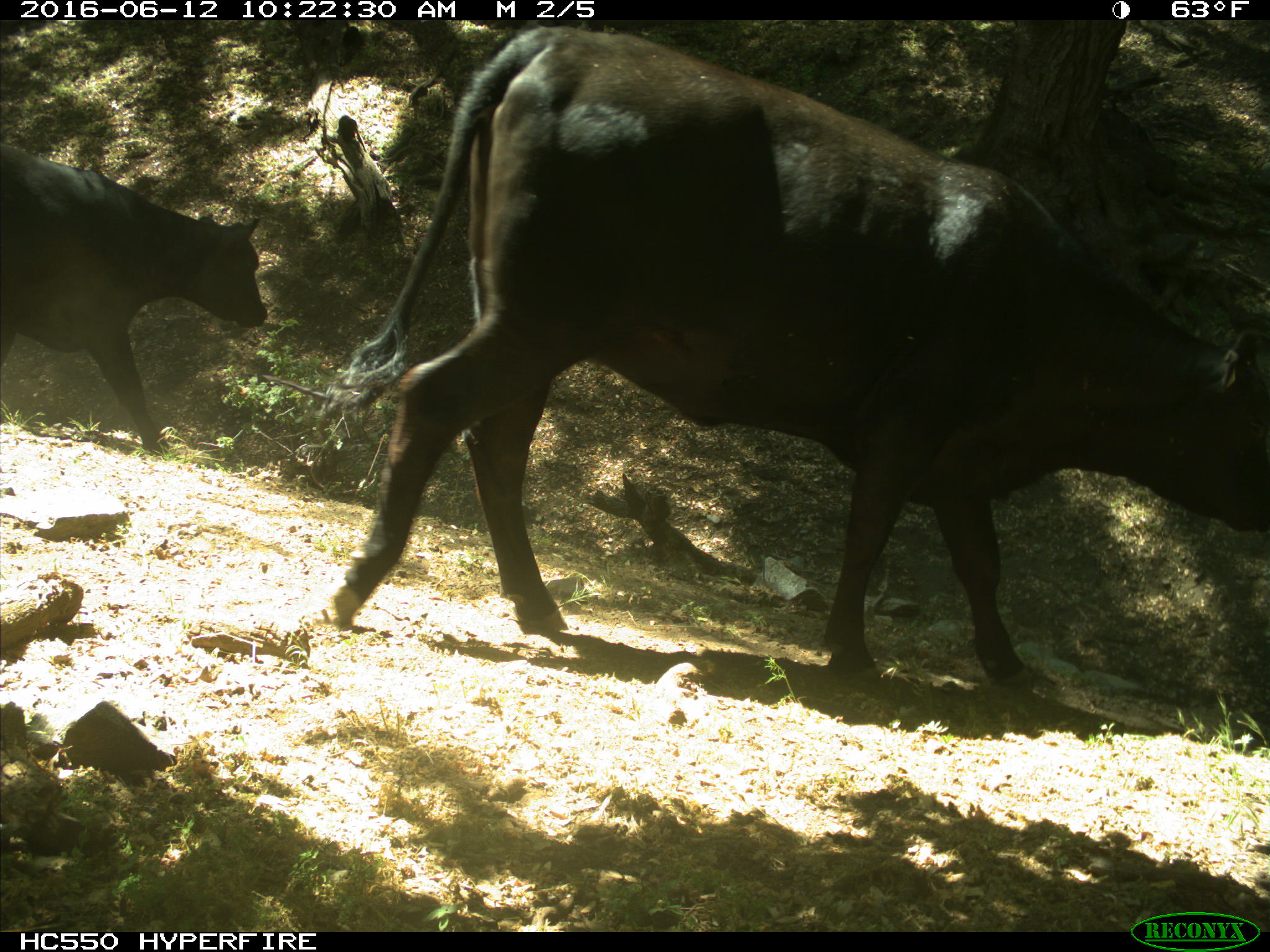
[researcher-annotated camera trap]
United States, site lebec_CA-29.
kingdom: Animalia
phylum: Chordata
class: Mammalia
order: Artiodactyla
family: Bovidae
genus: Bos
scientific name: Bos taurus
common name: domestic cow